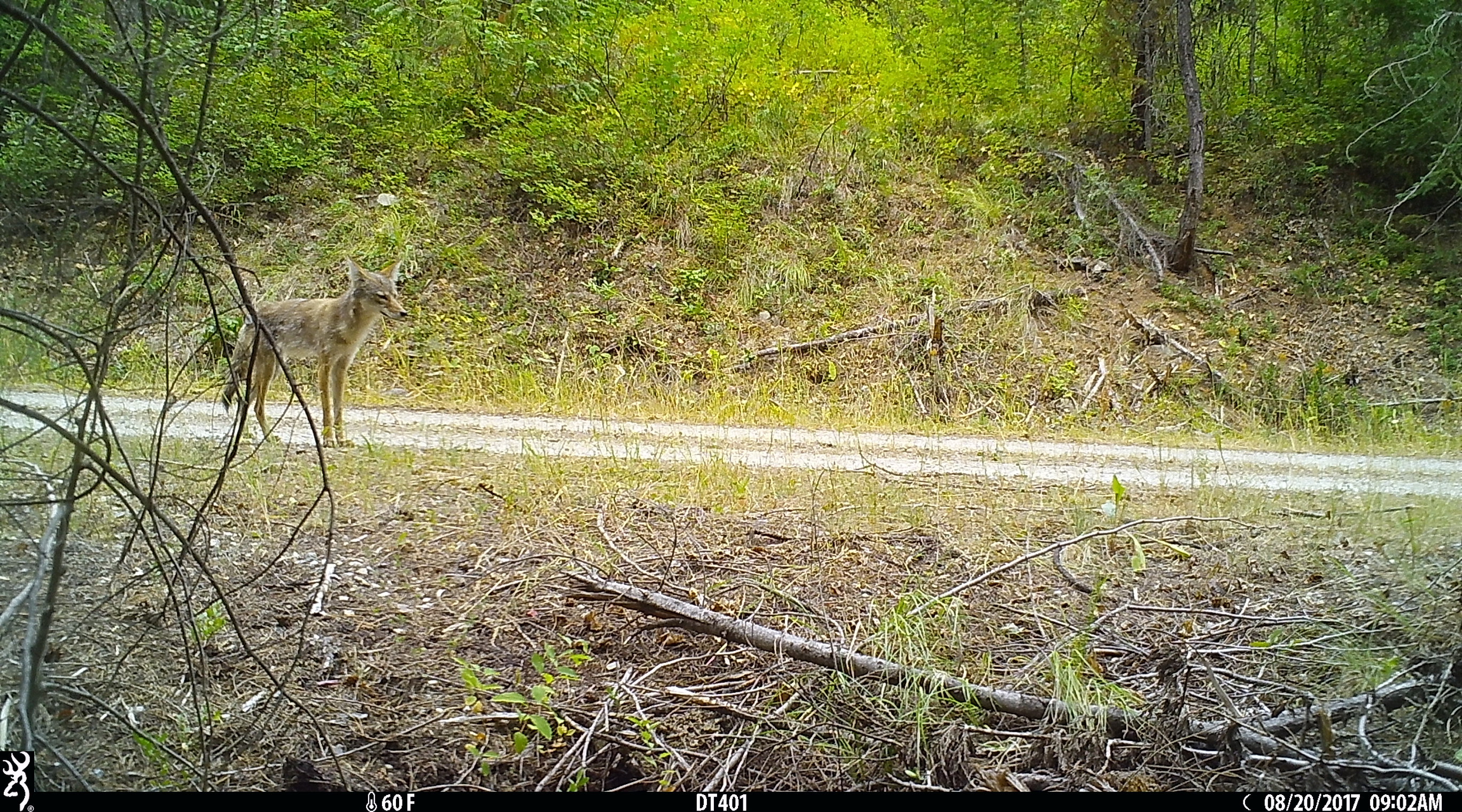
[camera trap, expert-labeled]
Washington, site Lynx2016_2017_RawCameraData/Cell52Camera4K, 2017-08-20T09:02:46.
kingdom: Animalia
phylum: Chordata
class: Mammalia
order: Carnivora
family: Canidae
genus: Canis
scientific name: Canis latrans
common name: coyote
Canis latrans (coyote). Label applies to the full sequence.